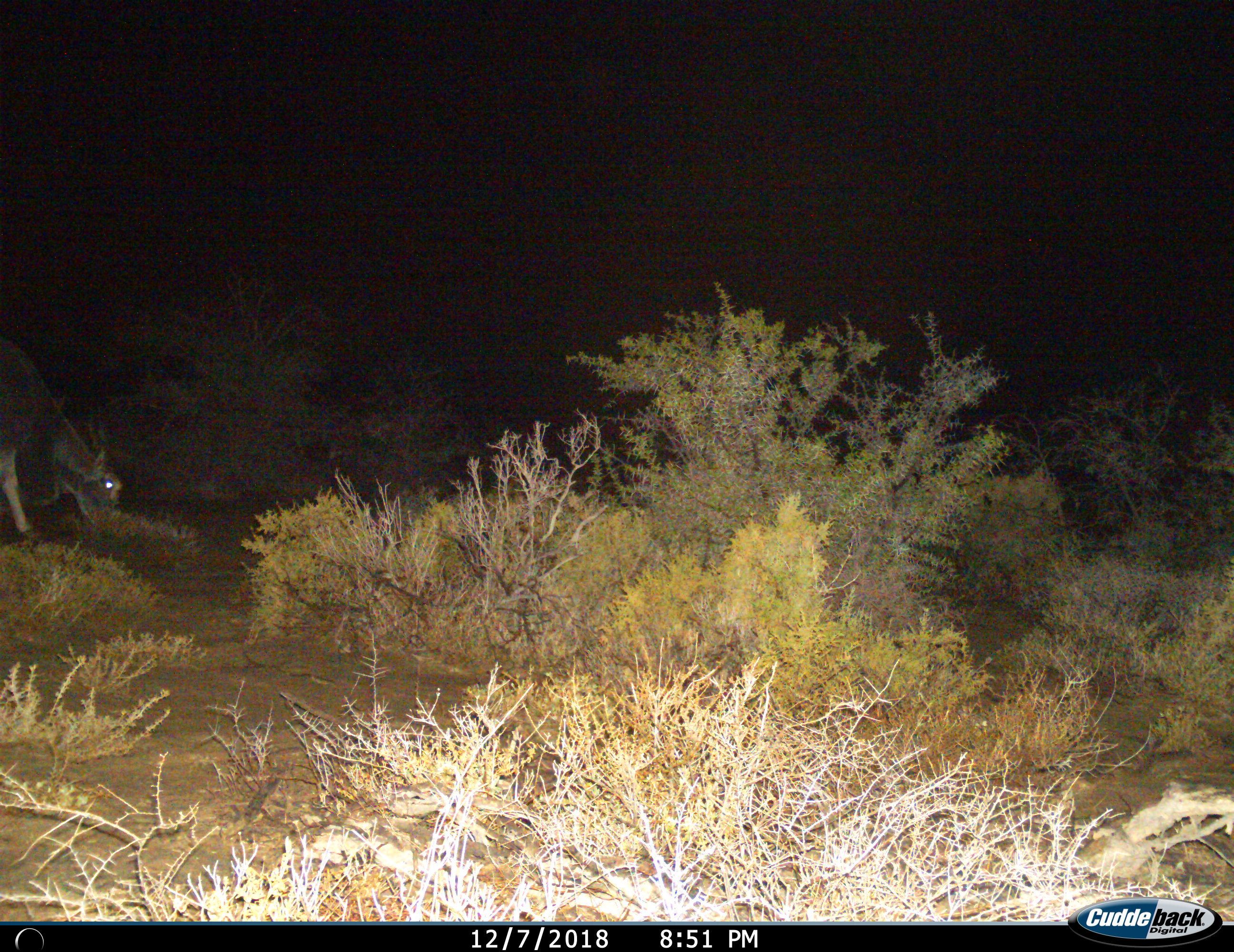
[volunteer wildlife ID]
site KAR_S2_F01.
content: unidentified animal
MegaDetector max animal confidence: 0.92